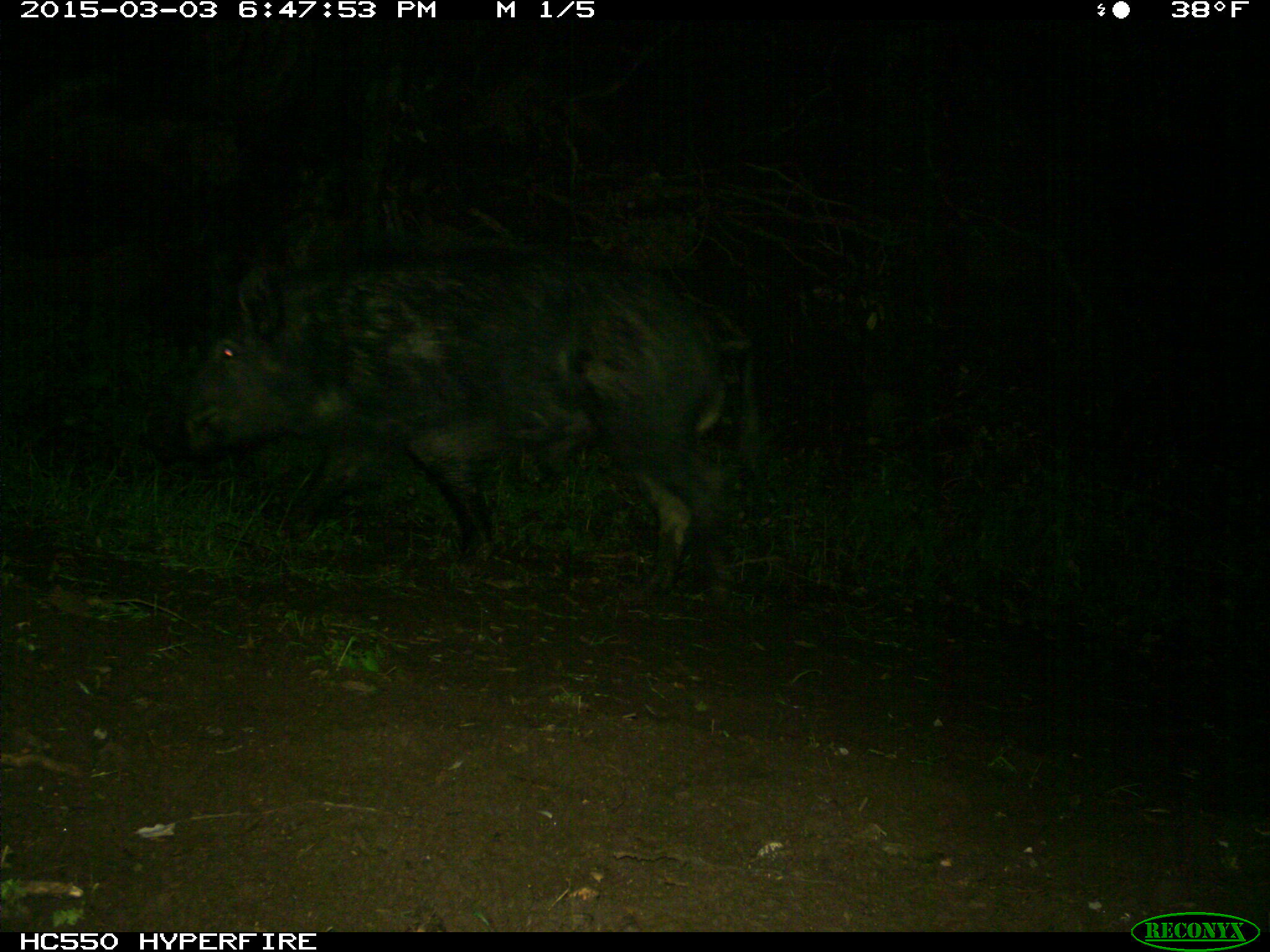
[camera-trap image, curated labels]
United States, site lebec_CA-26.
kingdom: Animalia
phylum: Chordata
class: Mammalia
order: Artiodactyla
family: Suidae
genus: Sus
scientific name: Sus scrofa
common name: wild boar